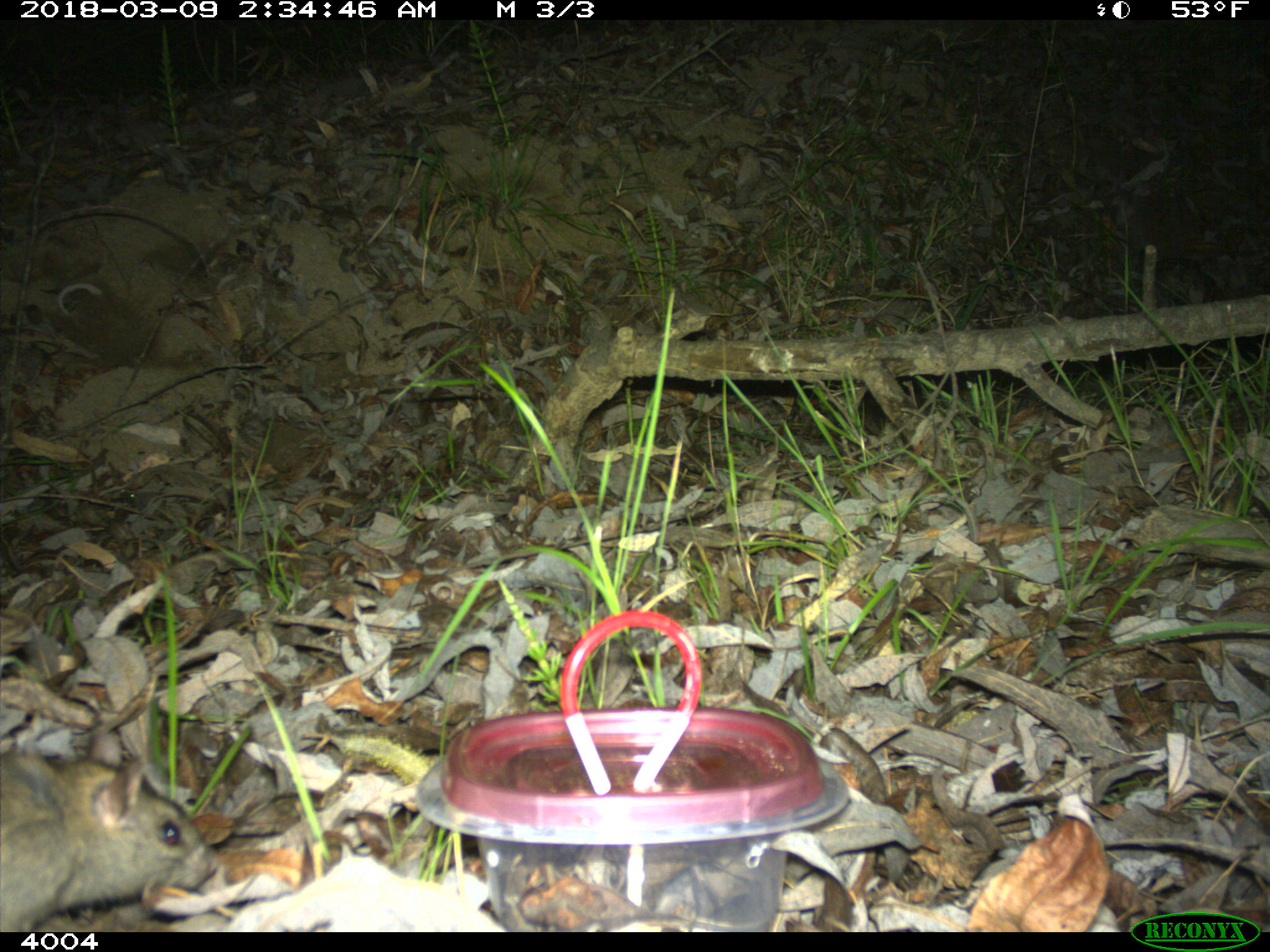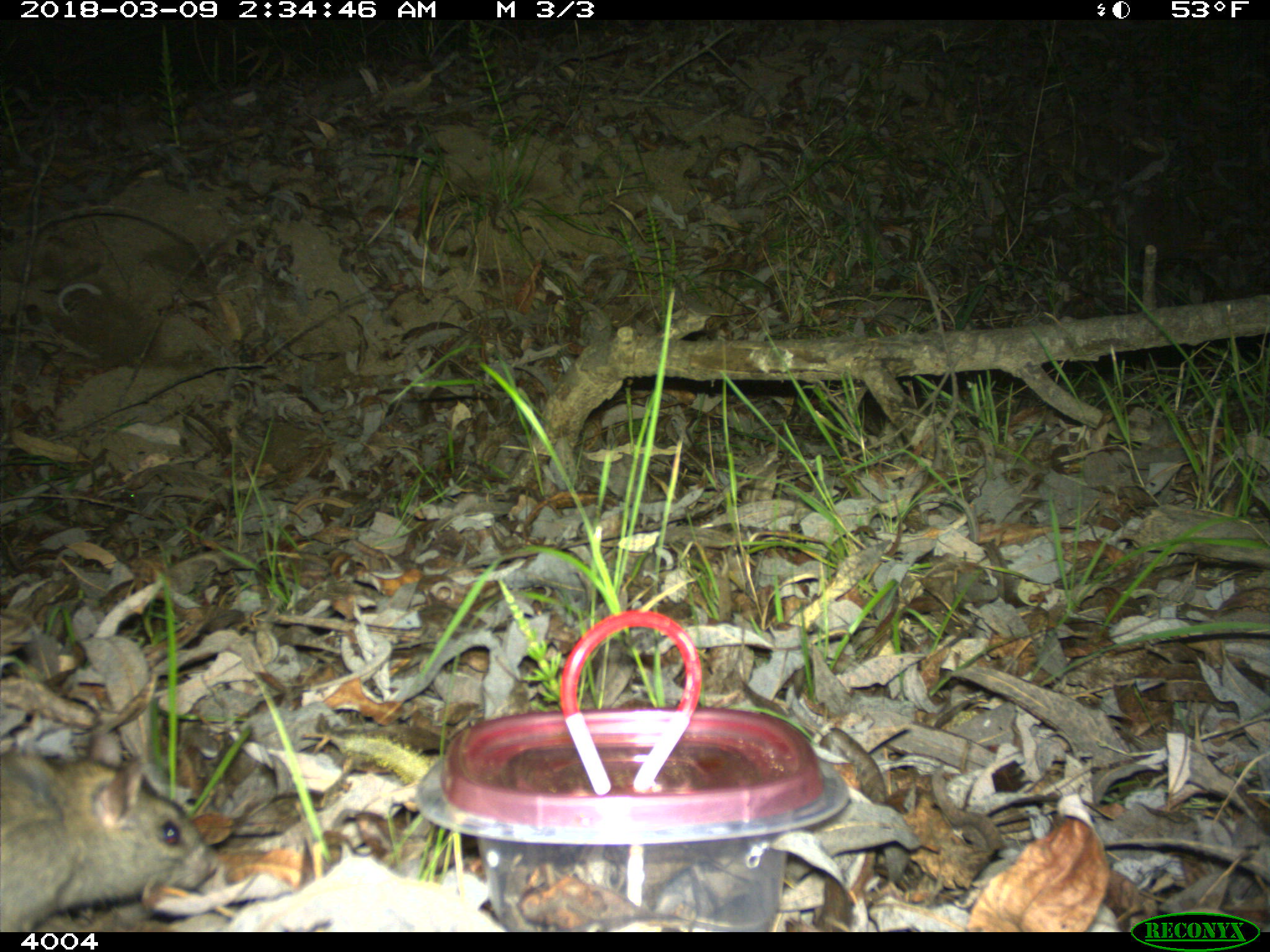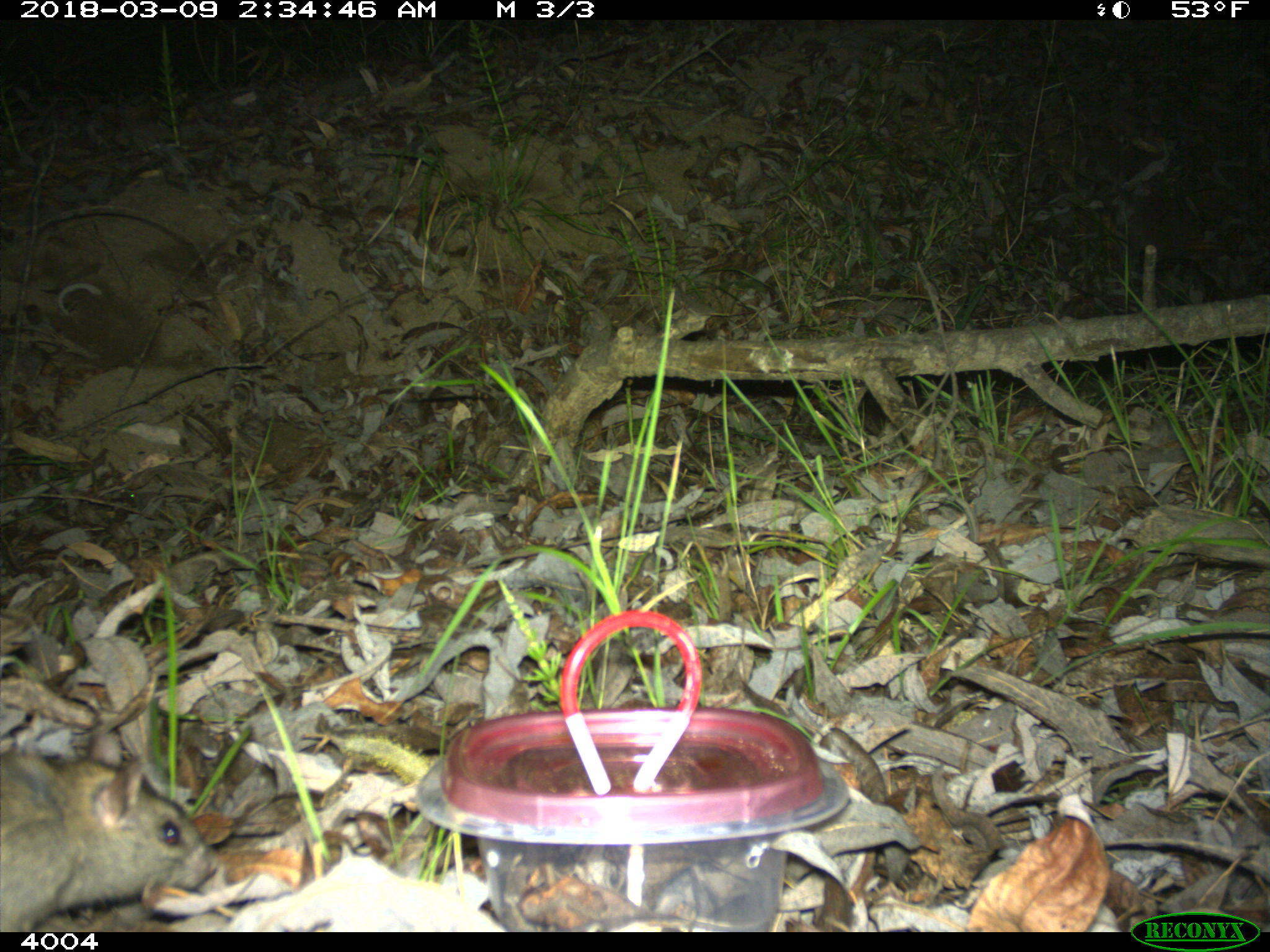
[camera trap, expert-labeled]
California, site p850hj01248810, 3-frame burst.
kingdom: Animalia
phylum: Chordata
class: Mammalia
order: Rodentia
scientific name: Rodentia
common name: rodent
Rodent (Rodentia).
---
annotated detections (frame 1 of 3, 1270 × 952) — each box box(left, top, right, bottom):
rodent: box(0, 731, 211, 932)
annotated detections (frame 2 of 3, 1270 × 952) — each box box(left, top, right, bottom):
rodent: box(0, 748, 218, 932)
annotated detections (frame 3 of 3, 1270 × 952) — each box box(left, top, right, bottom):
rodent: box(0, 716, 216, 932)